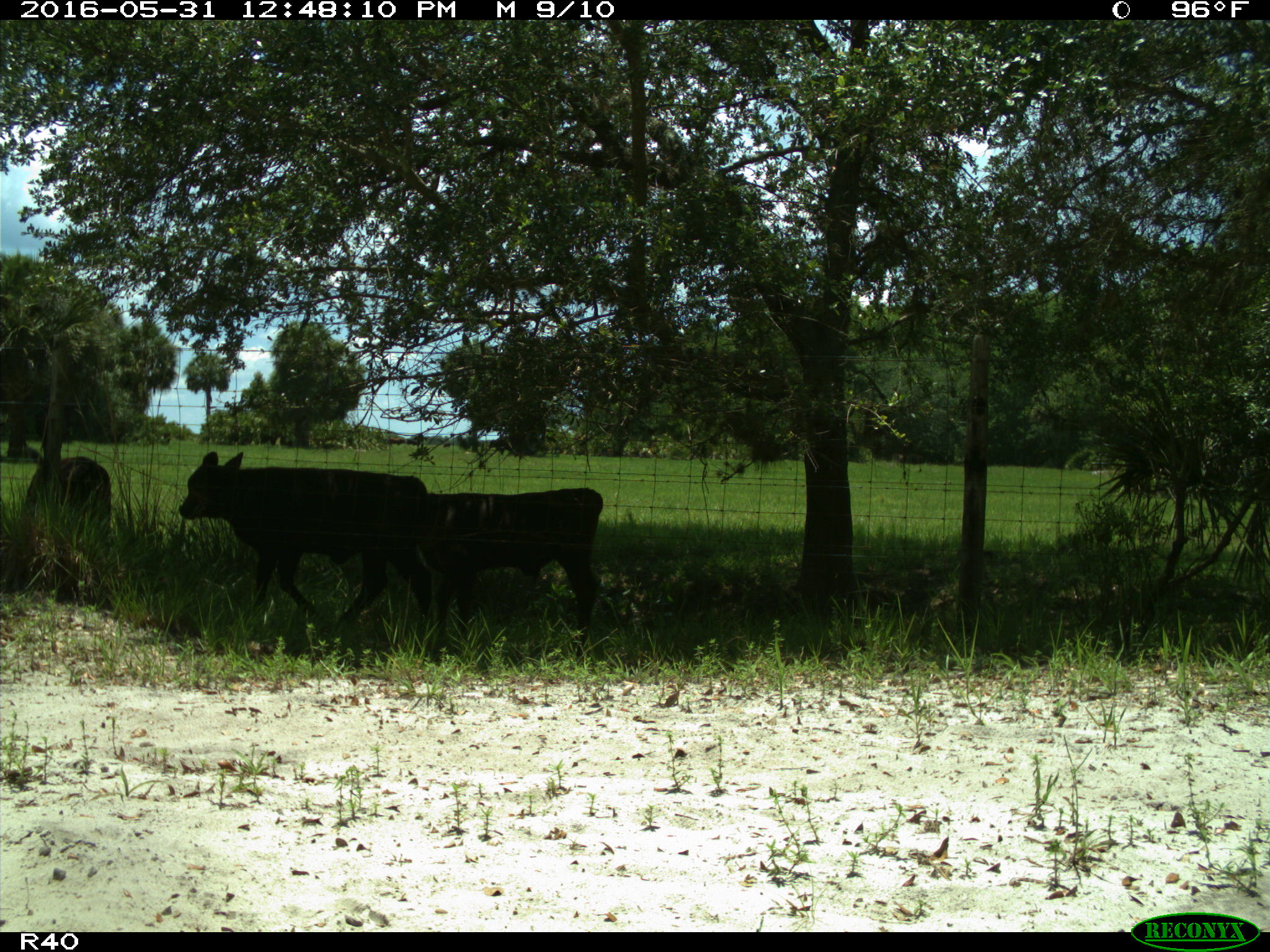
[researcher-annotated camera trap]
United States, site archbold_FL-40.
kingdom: Animalia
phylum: Chordata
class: Mammalia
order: Artiodactyla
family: Bovidae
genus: Bos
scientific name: Bos taurus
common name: domestic cow